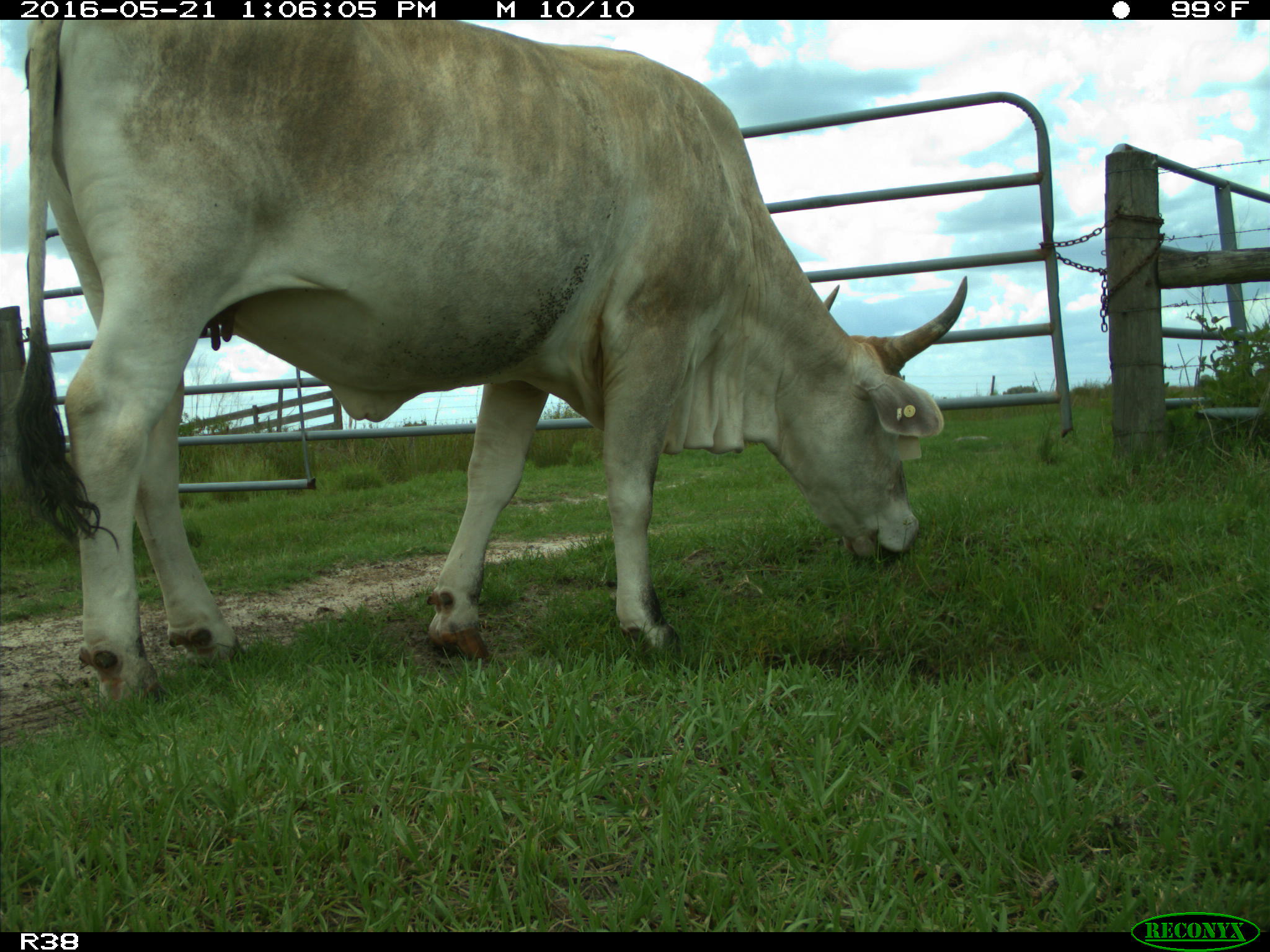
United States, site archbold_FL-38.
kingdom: Animalia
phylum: Chordata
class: Mammalia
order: Artiodactyla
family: Bovidae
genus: Bos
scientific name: Bos taurus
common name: domestic cow